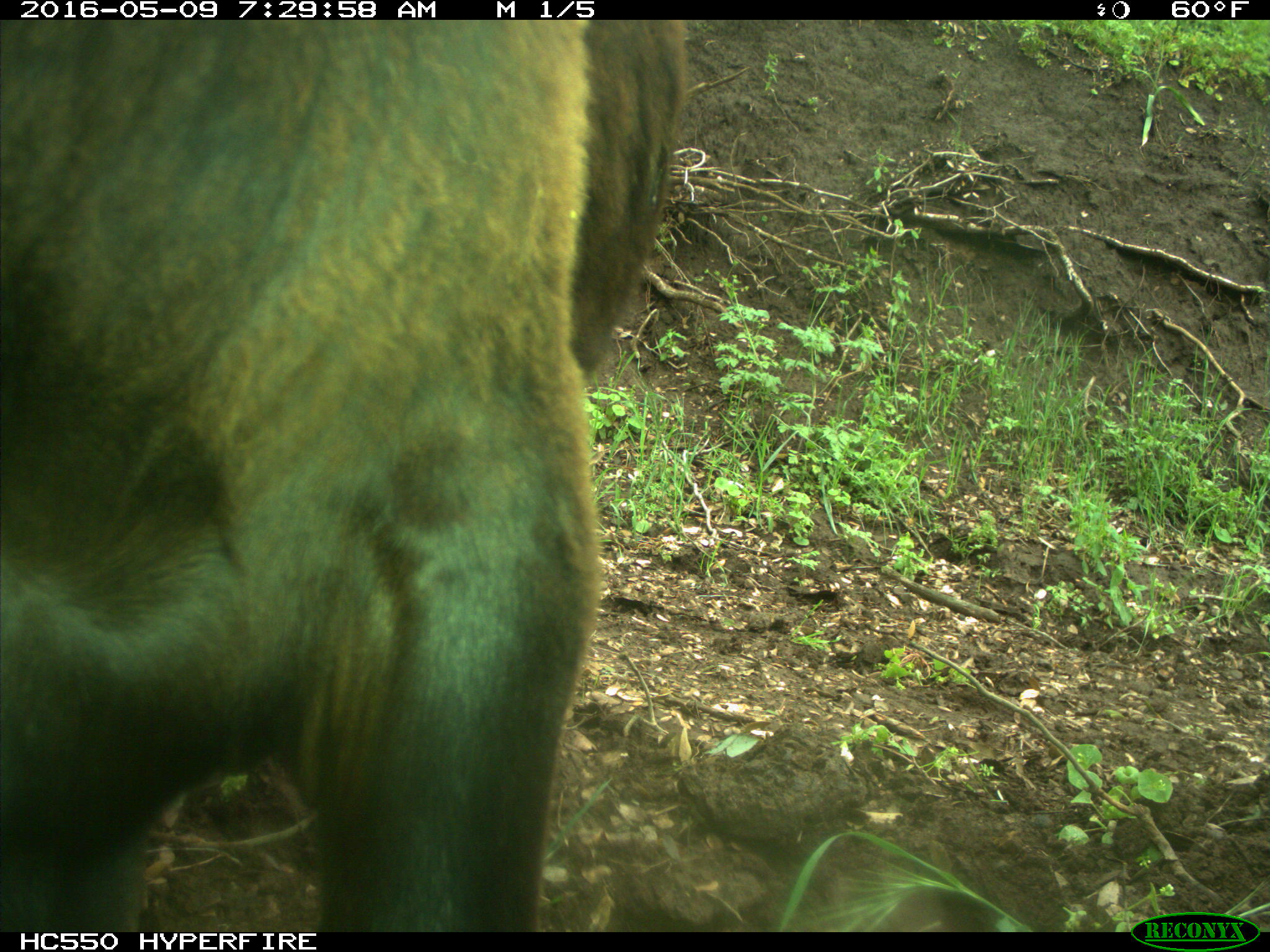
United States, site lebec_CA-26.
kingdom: Animalia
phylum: Chordata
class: Mammalia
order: Artiodactyla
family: Bovidae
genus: Bos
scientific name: Bos taurus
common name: domestic cow